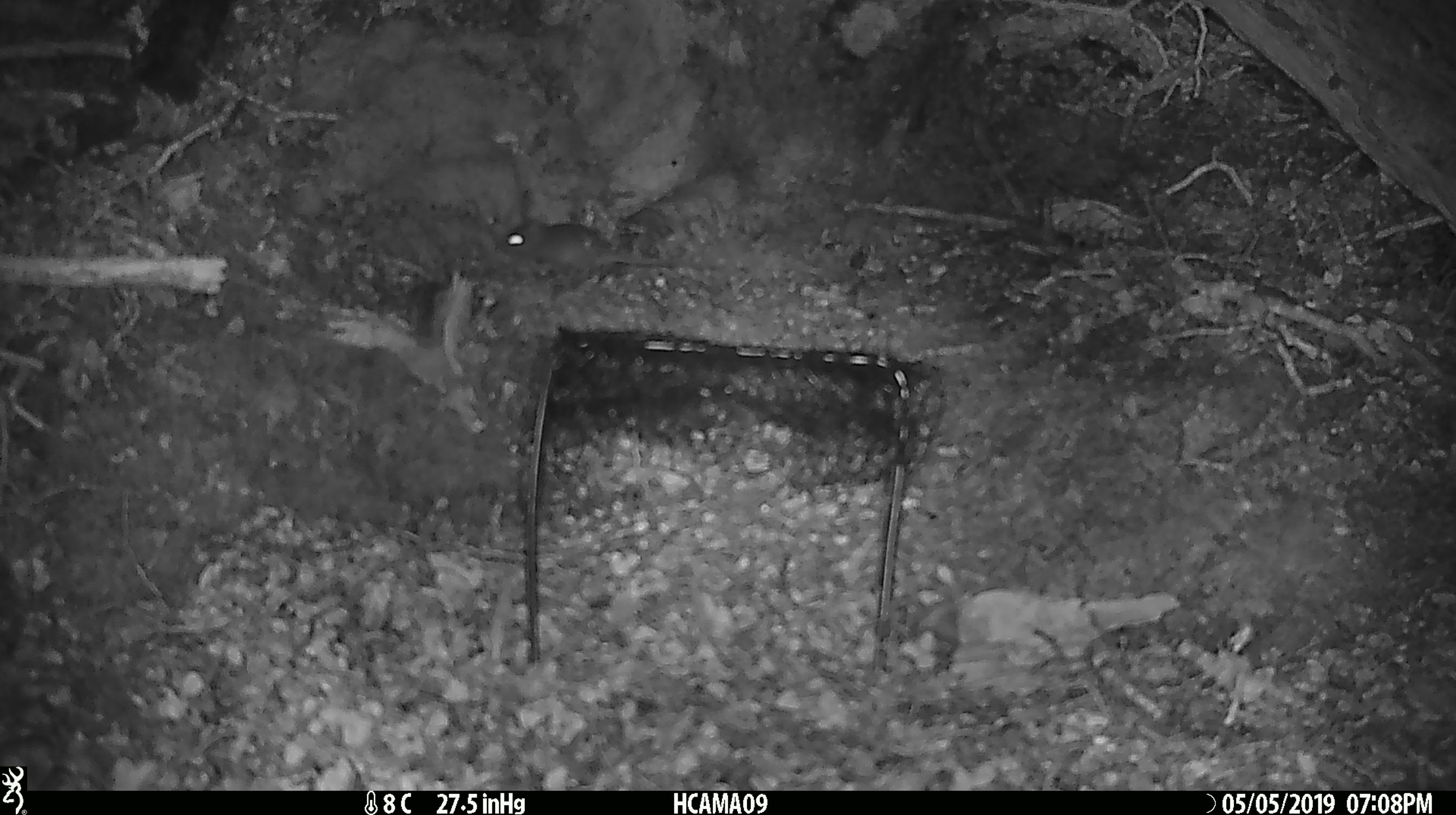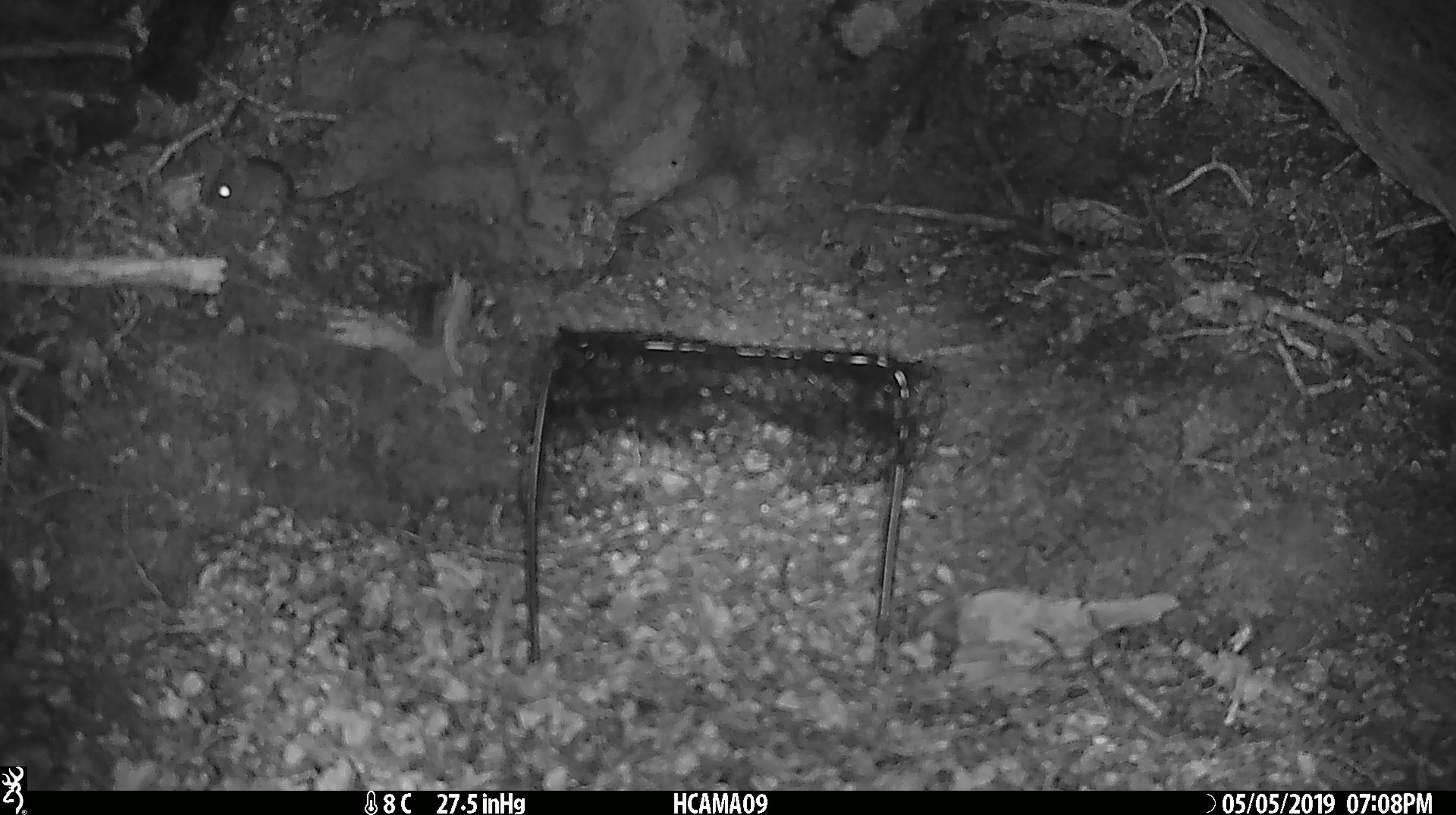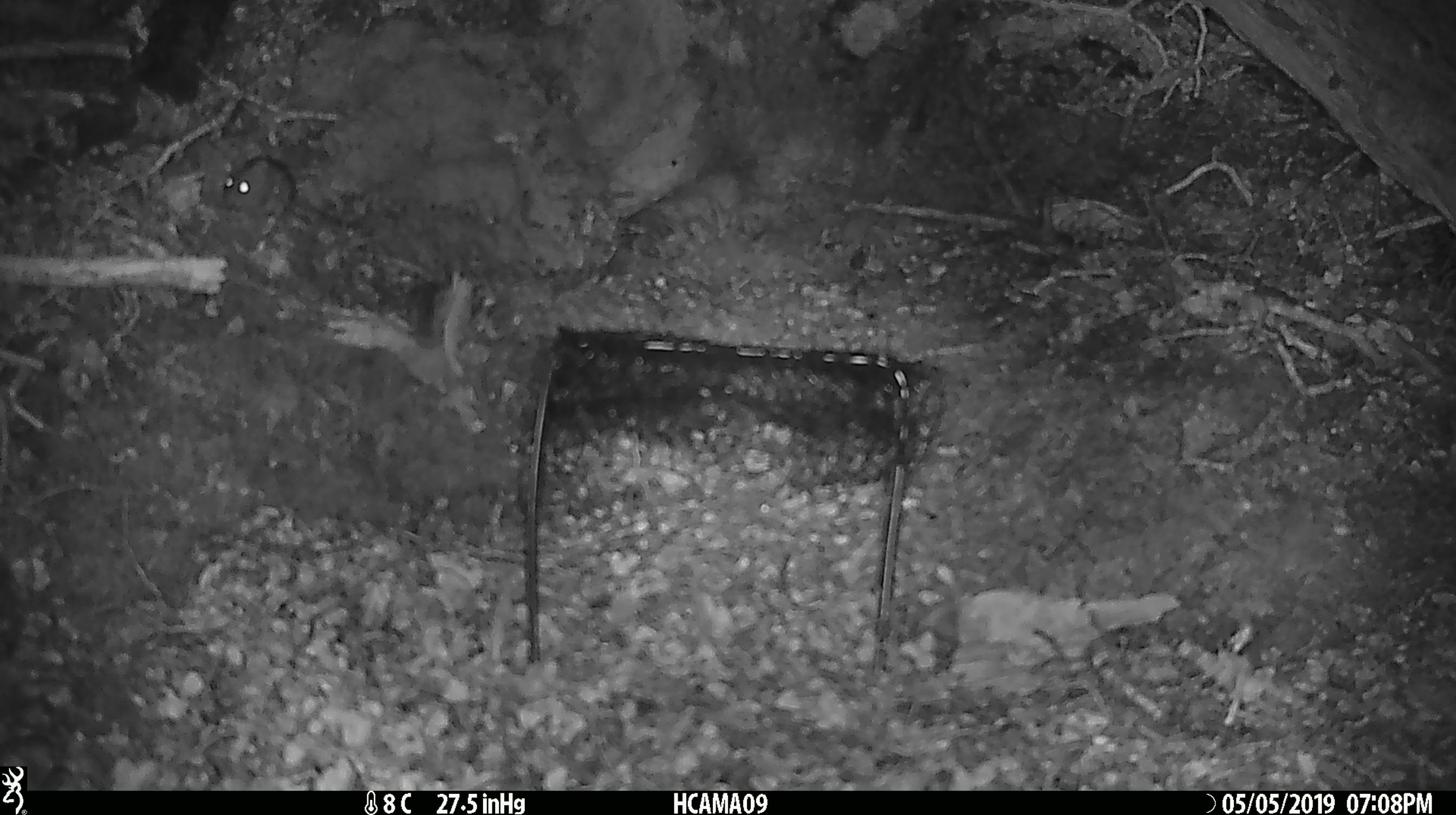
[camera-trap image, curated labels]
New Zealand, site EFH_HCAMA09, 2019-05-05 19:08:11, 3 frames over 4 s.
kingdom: Animalia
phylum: Chordata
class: Mammalia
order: Rodentia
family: Muridae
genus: Rattus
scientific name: Rattus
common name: rat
Rat (Rattus).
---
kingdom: Animalia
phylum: Chordata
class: Mammalia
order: Rodentia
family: Muridae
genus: Mus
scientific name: Mus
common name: mouse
Mouse (Mus).